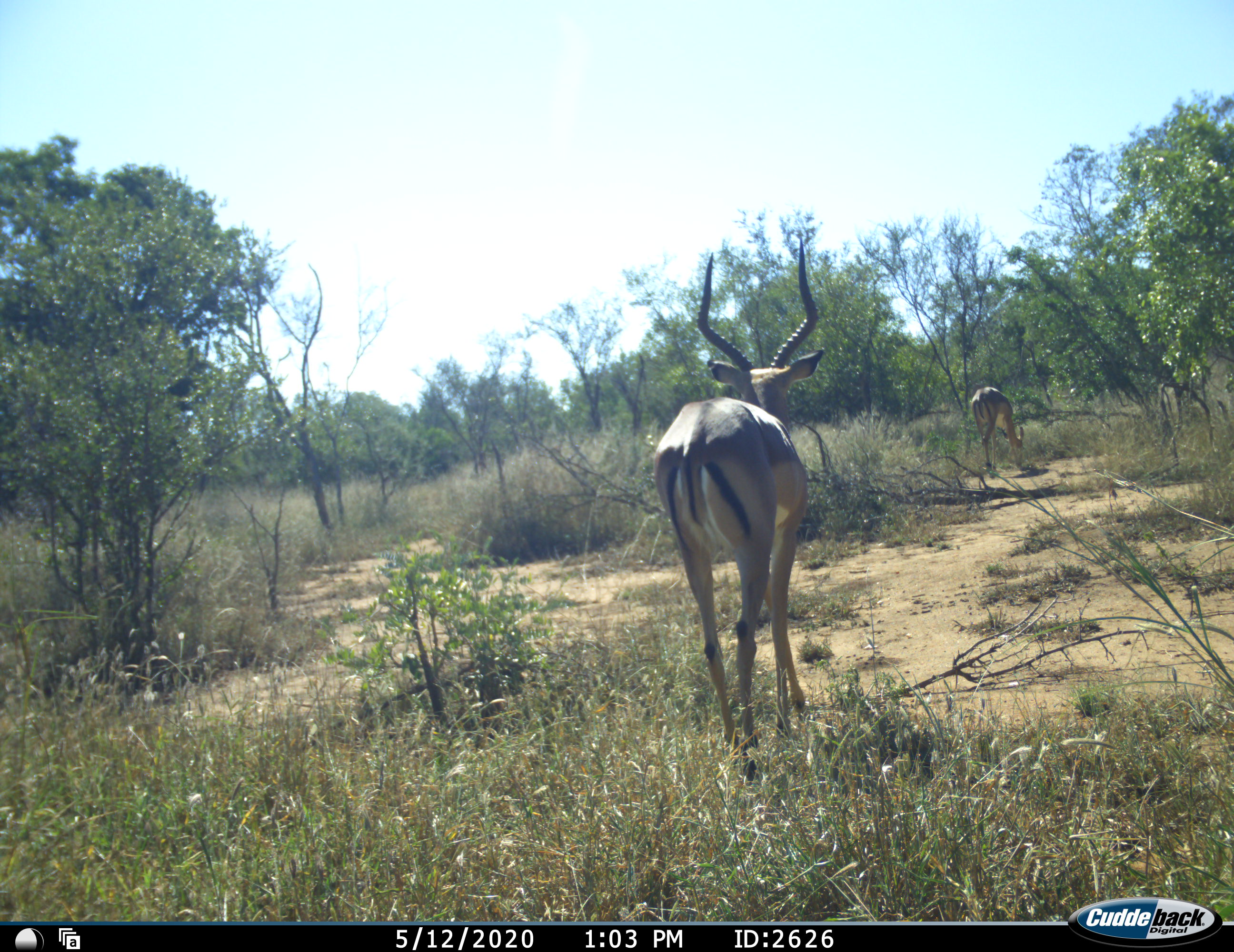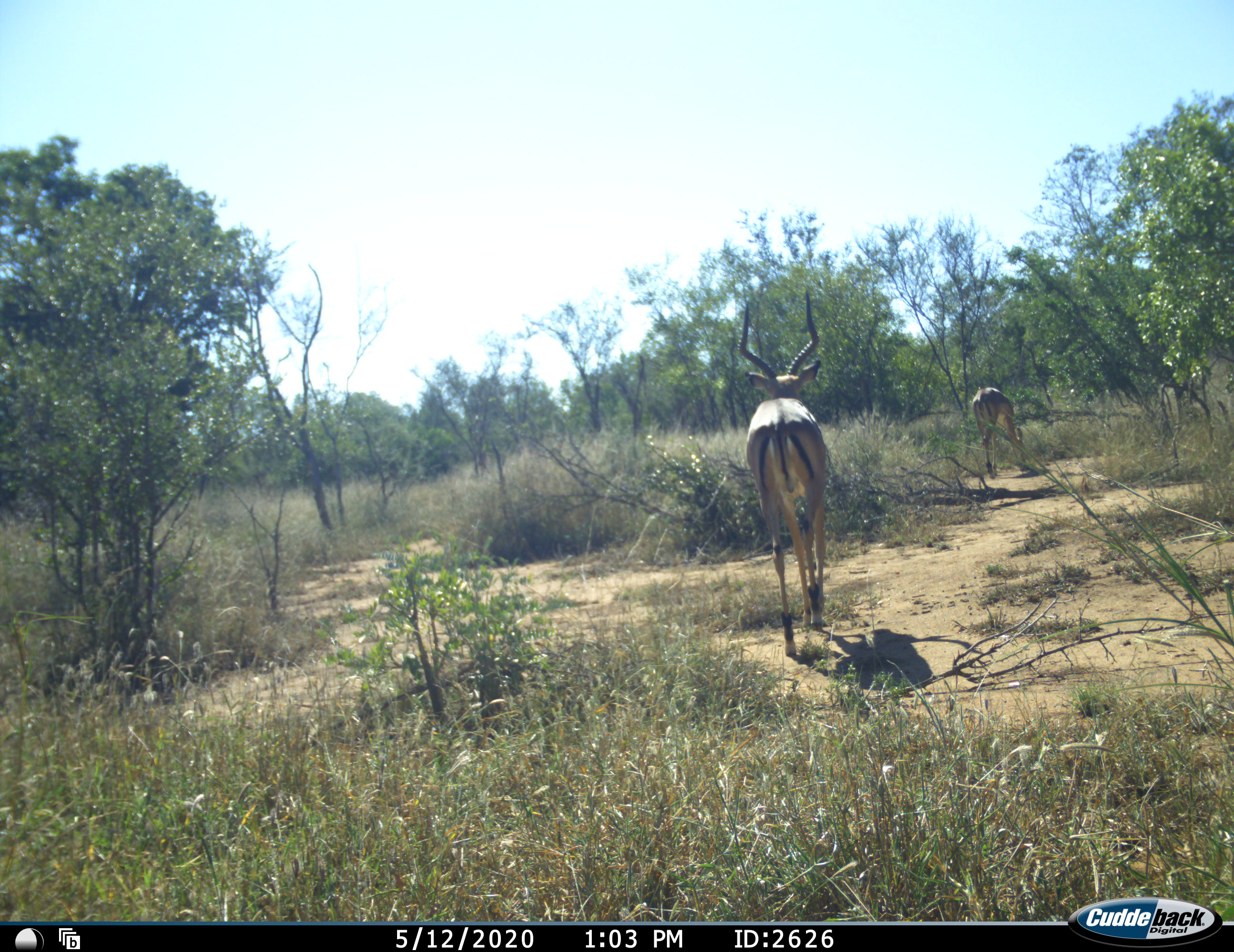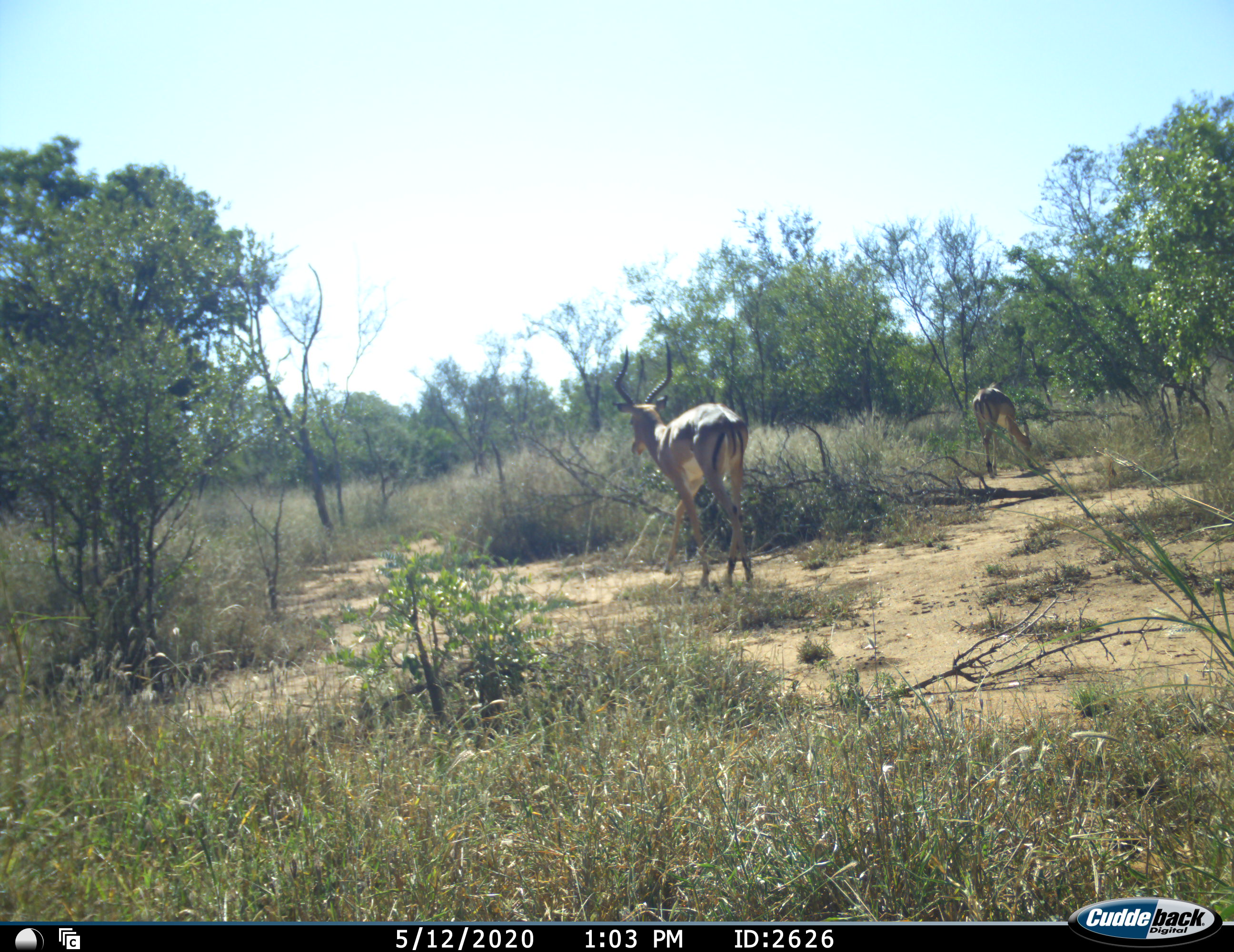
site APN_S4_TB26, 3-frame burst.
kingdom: Animalia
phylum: Chordata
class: Mammalia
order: Artiodactyla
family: Bovidae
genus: Aepyceros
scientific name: Aepyceros melampus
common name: impala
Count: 2.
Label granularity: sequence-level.